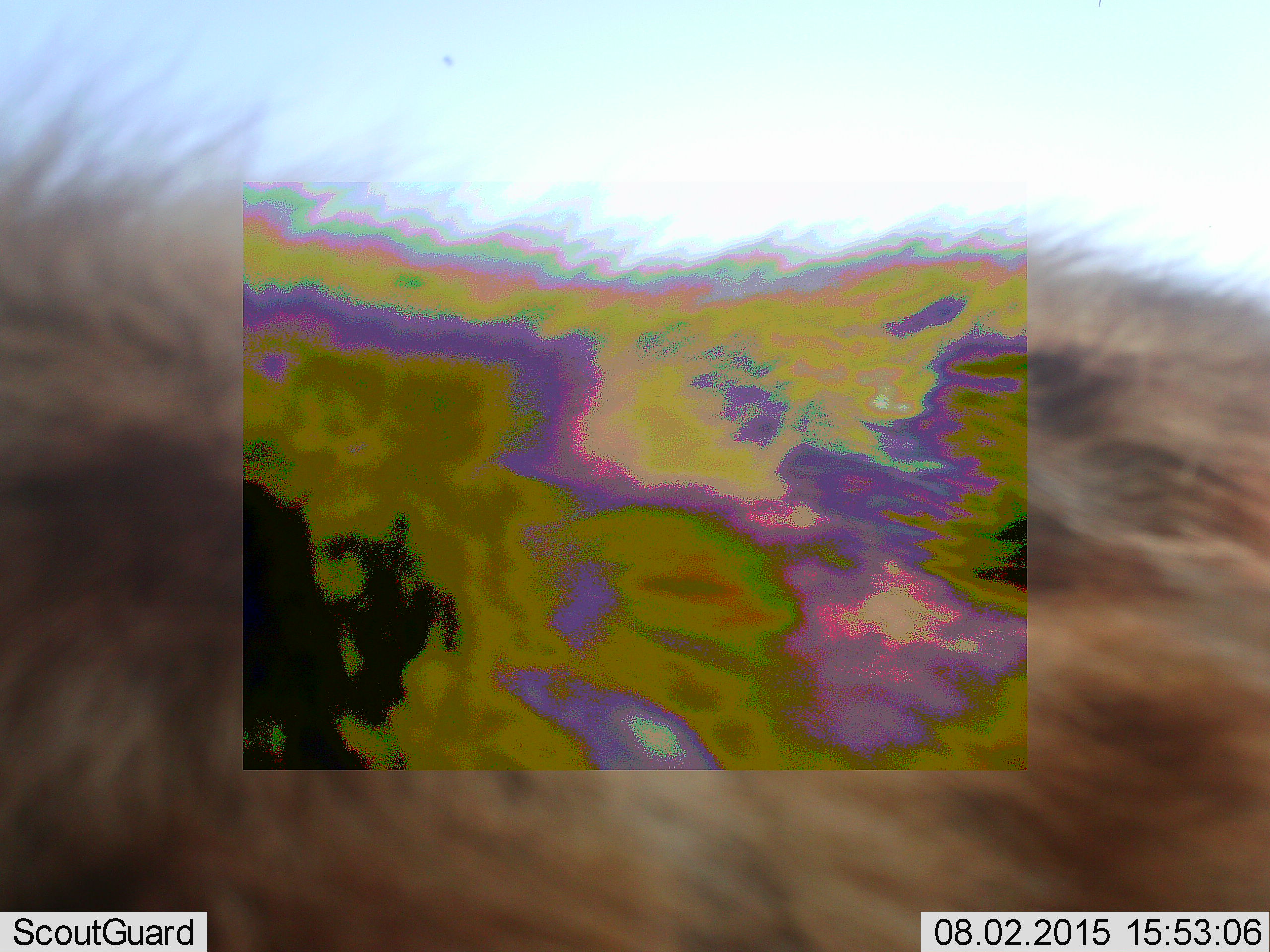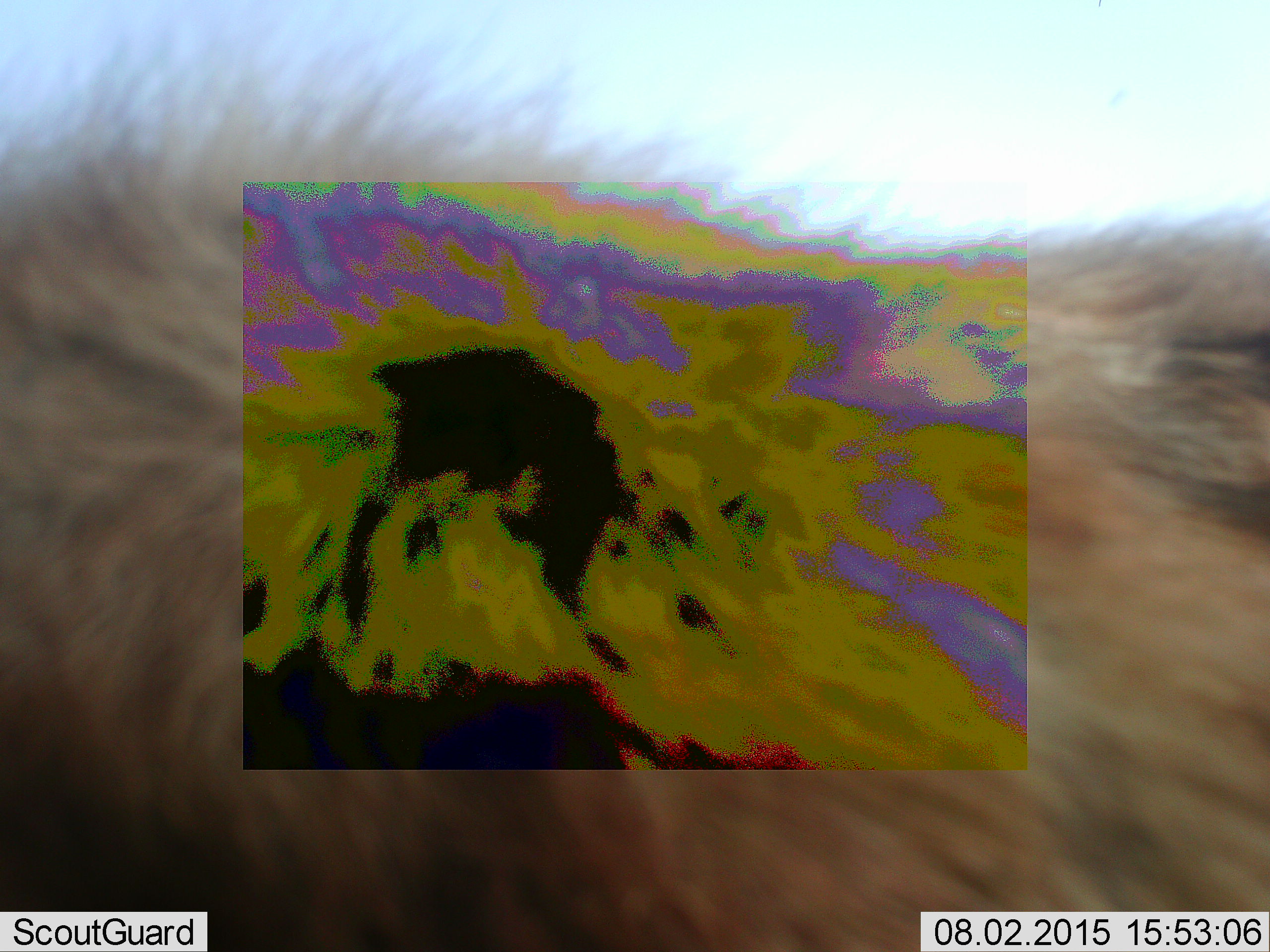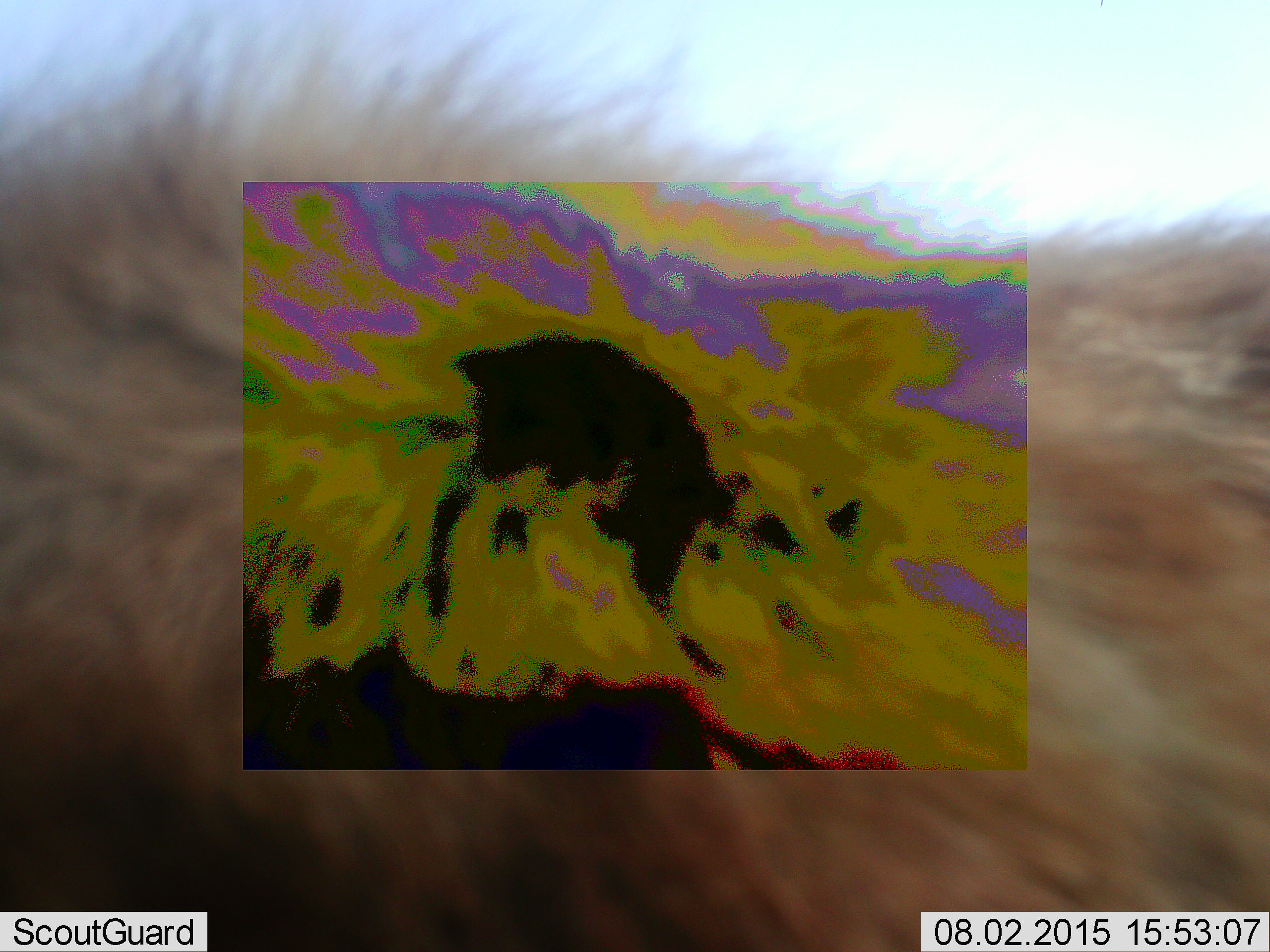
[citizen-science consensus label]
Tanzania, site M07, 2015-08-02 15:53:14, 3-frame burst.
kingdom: Animalia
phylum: Chordata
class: Mammalia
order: Carnivora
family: Hyaenidae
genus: Crocuta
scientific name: Crocuta crocuta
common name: spotted hyena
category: hyenaspotted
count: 1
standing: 40%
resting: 0%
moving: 60%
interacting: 0%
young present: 0%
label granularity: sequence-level